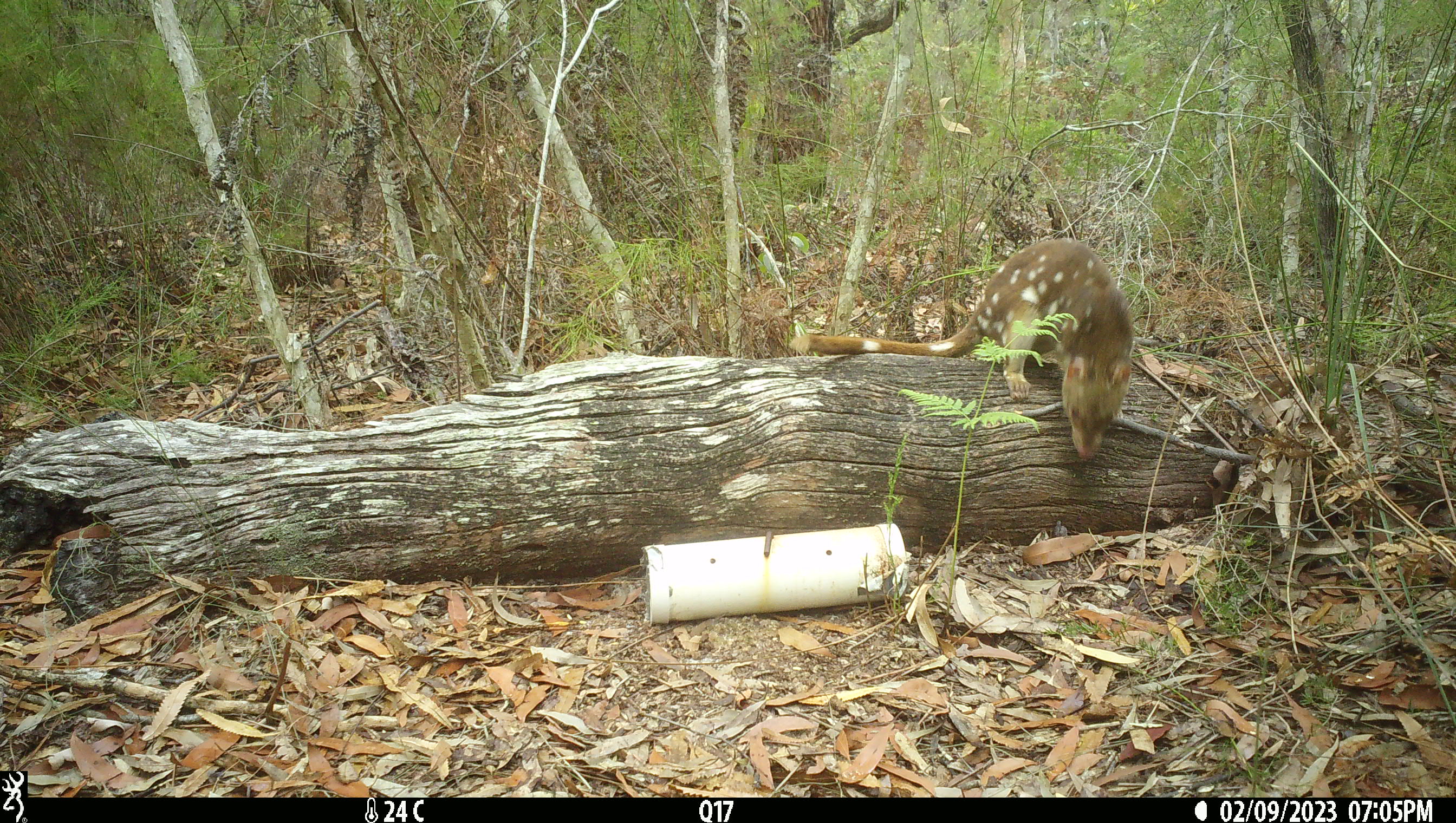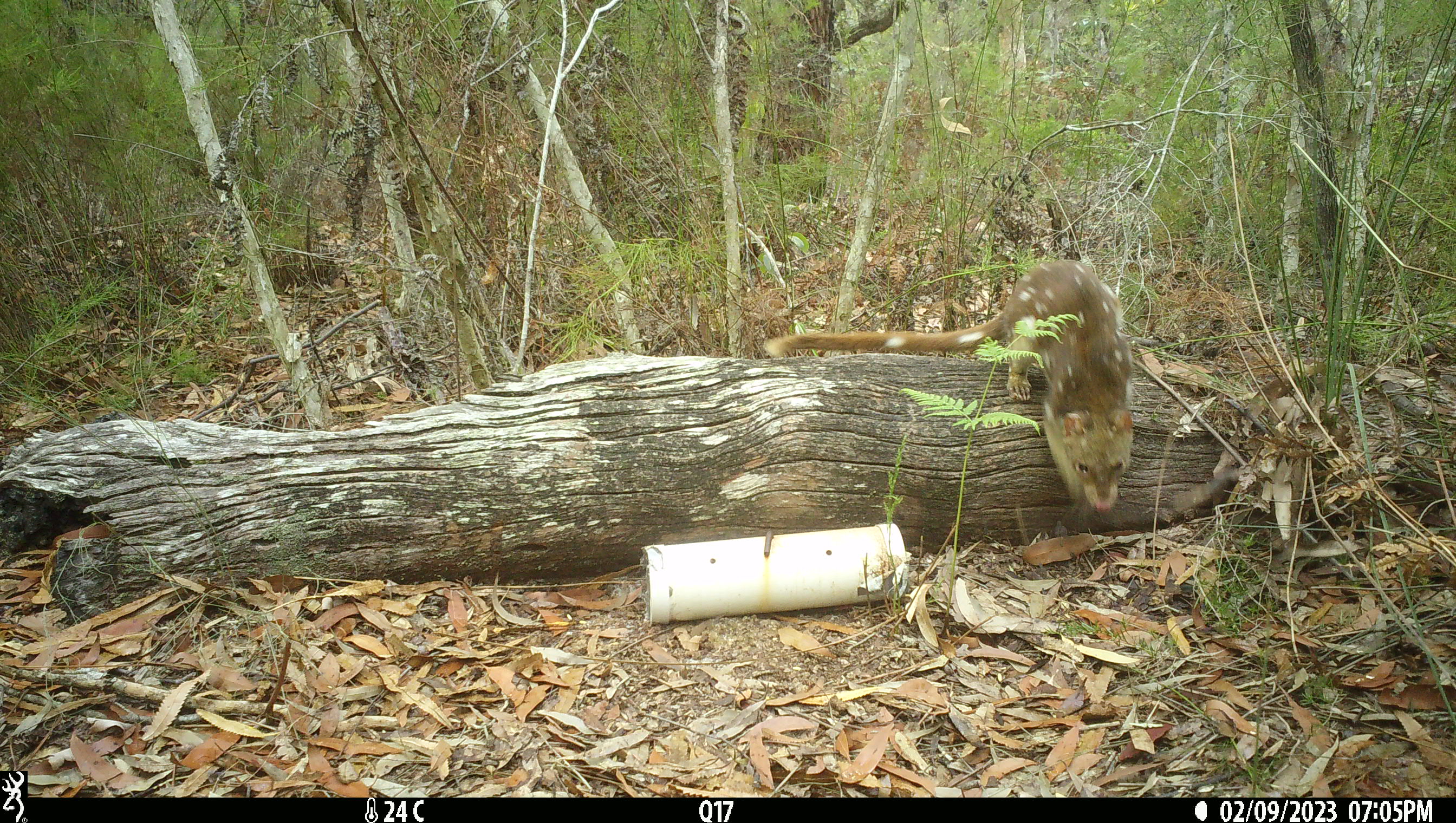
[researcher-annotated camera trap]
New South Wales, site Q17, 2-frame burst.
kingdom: Animalia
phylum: Chordata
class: Mammalia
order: Dasyuromorphia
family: Dasyuridae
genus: Dasyurus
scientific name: Dasyurus maculatus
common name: spotted-tailed quoll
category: quoll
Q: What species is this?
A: Quoll (spotted-tailed quoll) (Dasyurus maculatus).